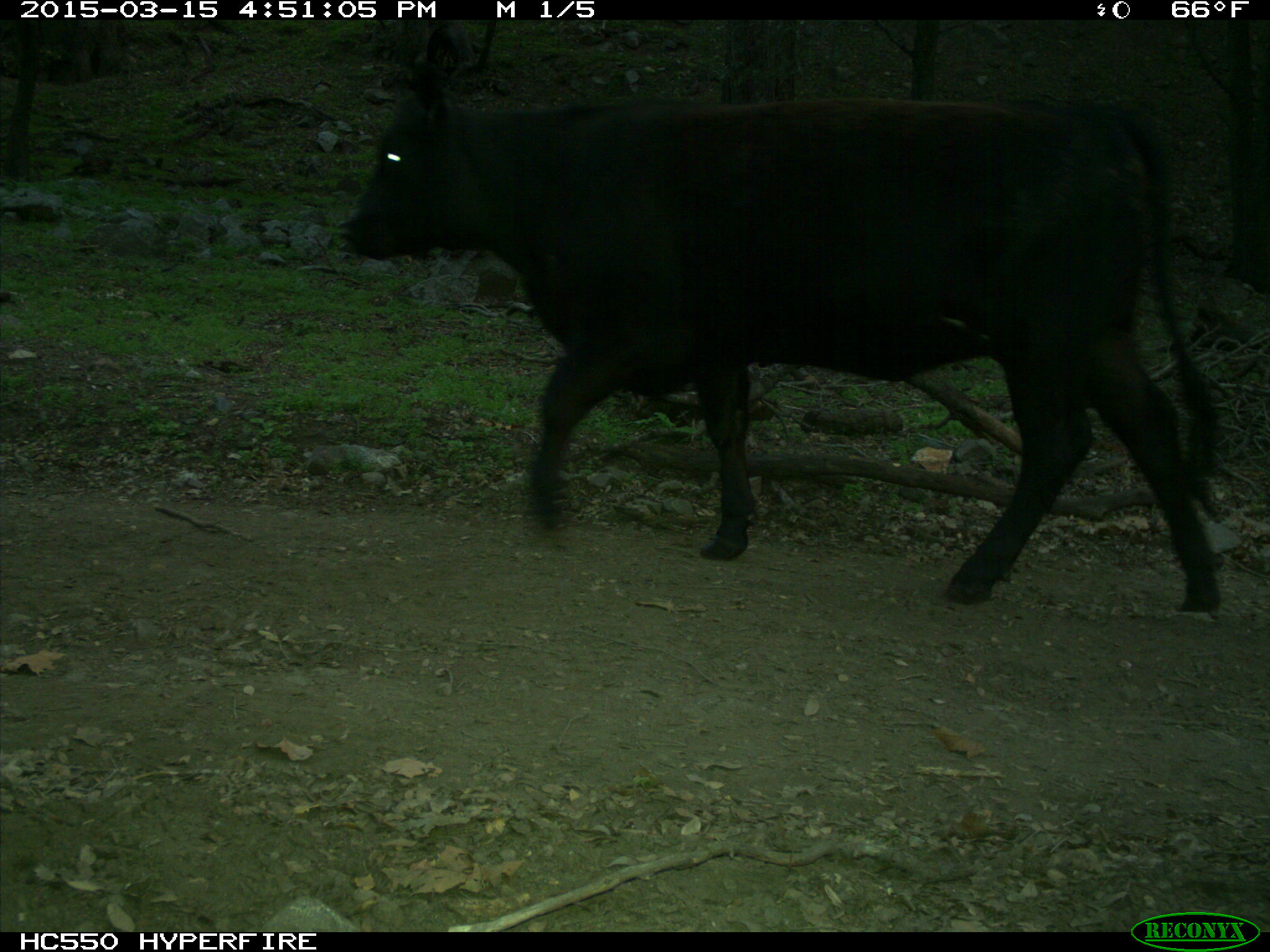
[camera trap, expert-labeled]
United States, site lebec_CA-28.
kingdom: Animalia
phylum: Chordata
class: Mammalia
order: Artiodactyla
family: Bovidae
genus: Bos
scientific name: Bos taurus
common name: domestic cow